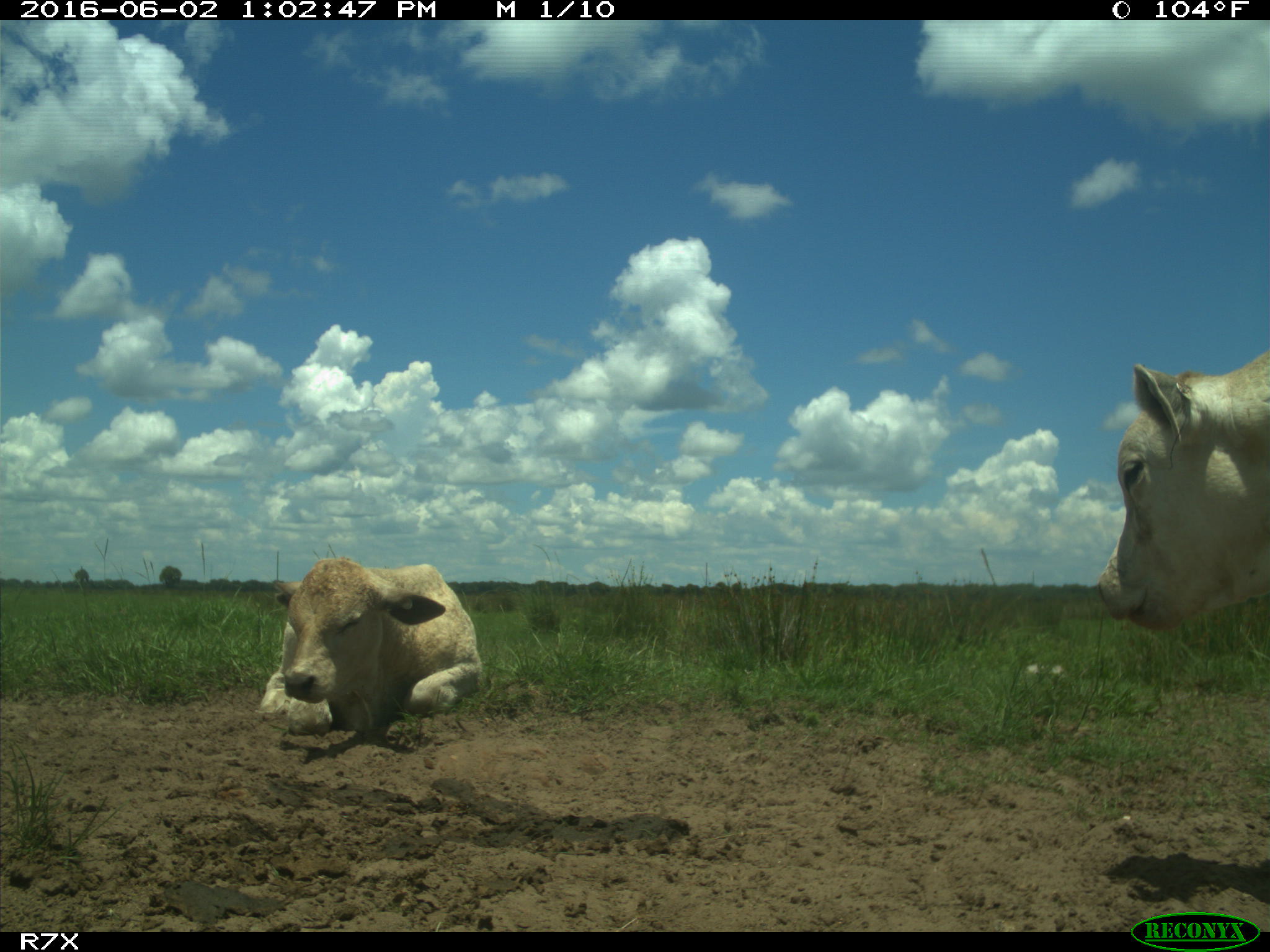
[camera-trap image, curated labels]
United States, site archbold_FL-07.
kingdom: Animalia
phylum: Chordata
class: Mammalia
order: Artiodactyla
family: Bovidae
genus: Bos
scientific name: Bos taurus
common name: domestic cow